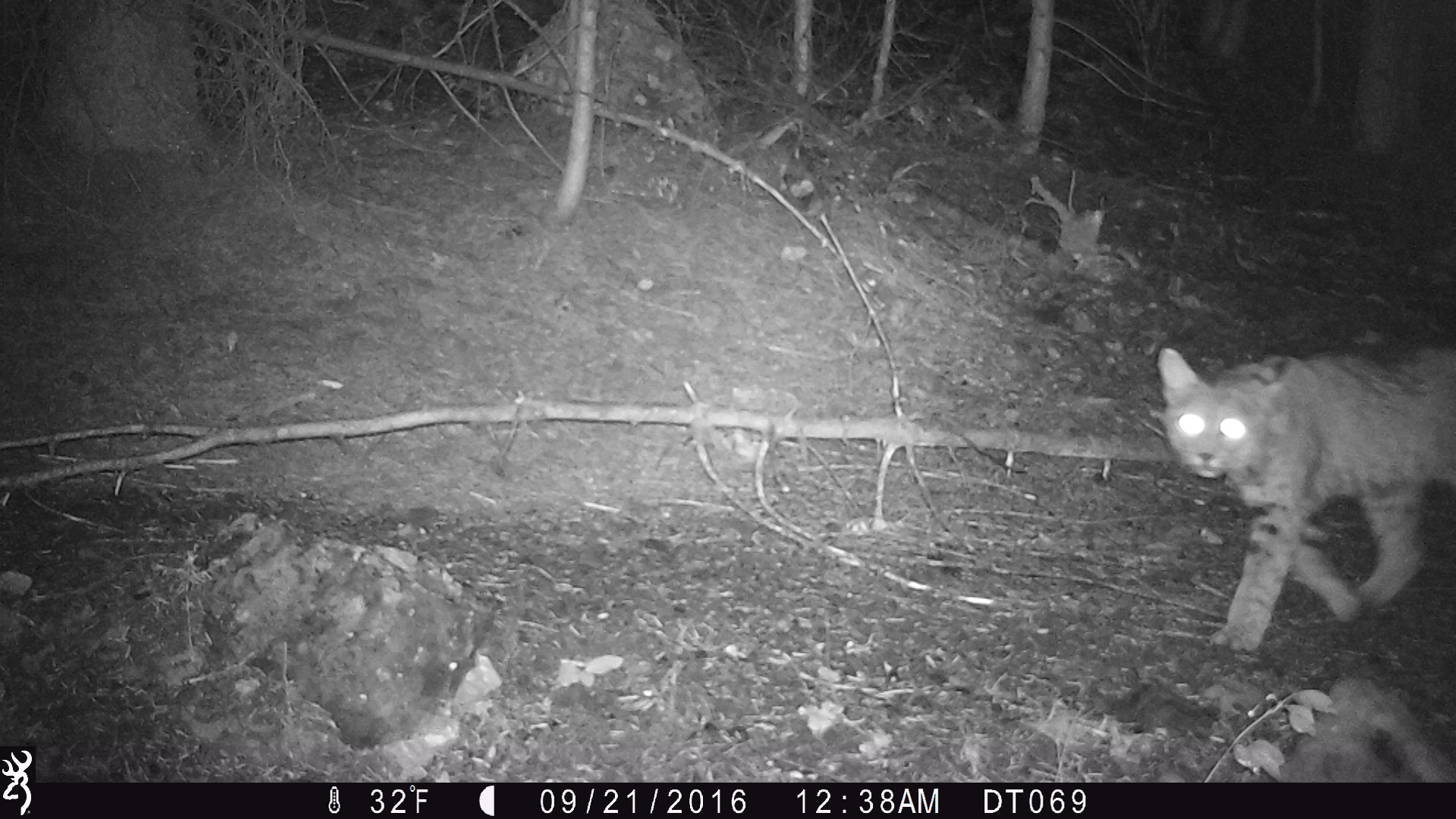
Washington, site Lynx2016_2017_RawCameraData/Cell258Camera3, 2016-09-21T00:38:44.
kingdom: Animalia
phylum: Chordata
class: Mammalia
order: Carnivora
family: Felidae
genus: Lynx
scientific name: Lynx rufus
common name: bobcat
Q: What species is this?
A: Lynx rufus (bobcat).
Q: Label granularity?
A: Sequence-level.